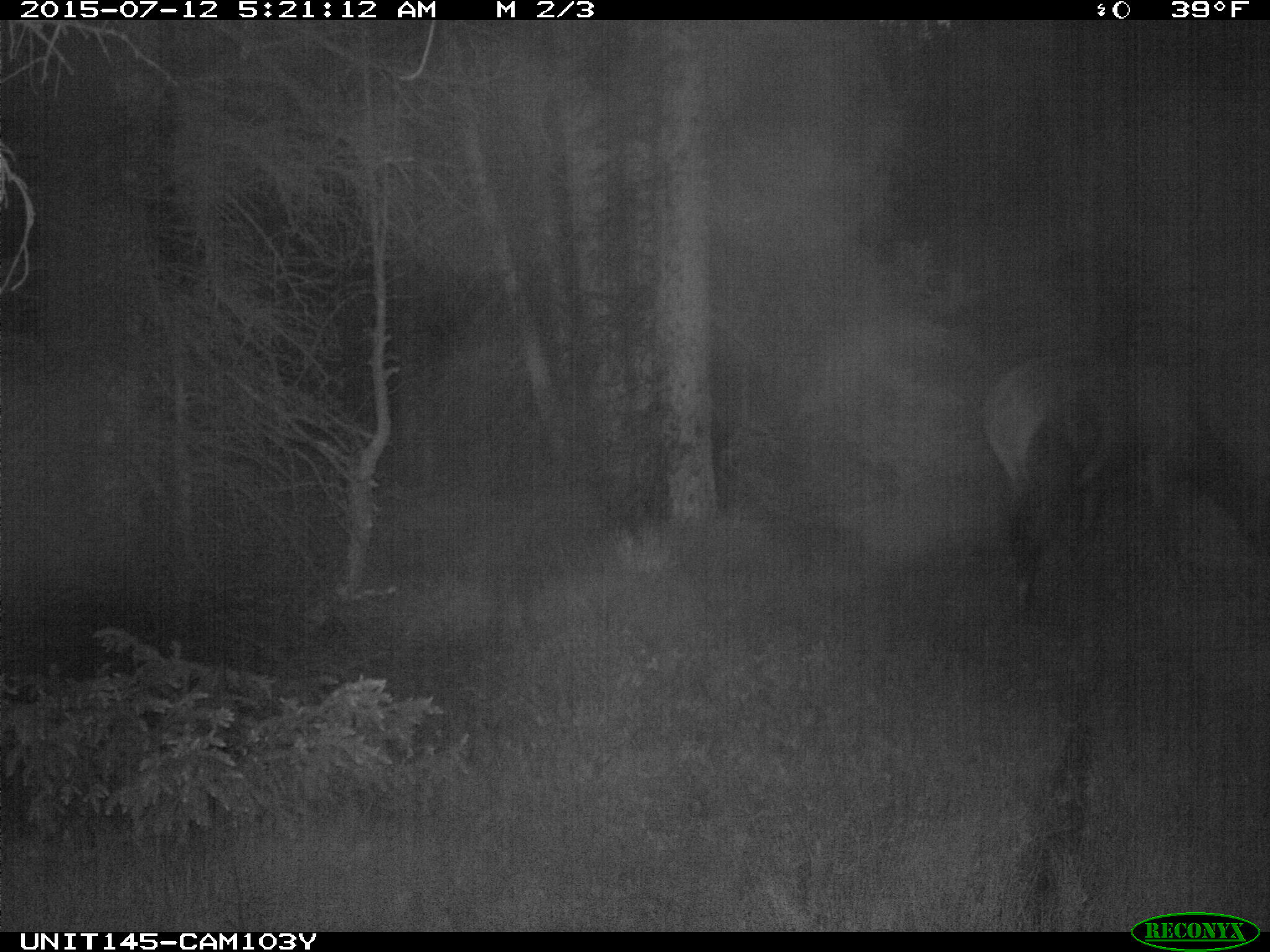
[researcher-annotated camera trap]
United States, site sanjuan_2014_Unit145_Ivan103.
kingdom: Animalia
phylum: Chordata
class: Mammalia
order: Artiodactyla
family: Cervidae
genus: Cervus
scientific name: Cervus elaphus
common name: red deer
Cervus elaphus (red deer).